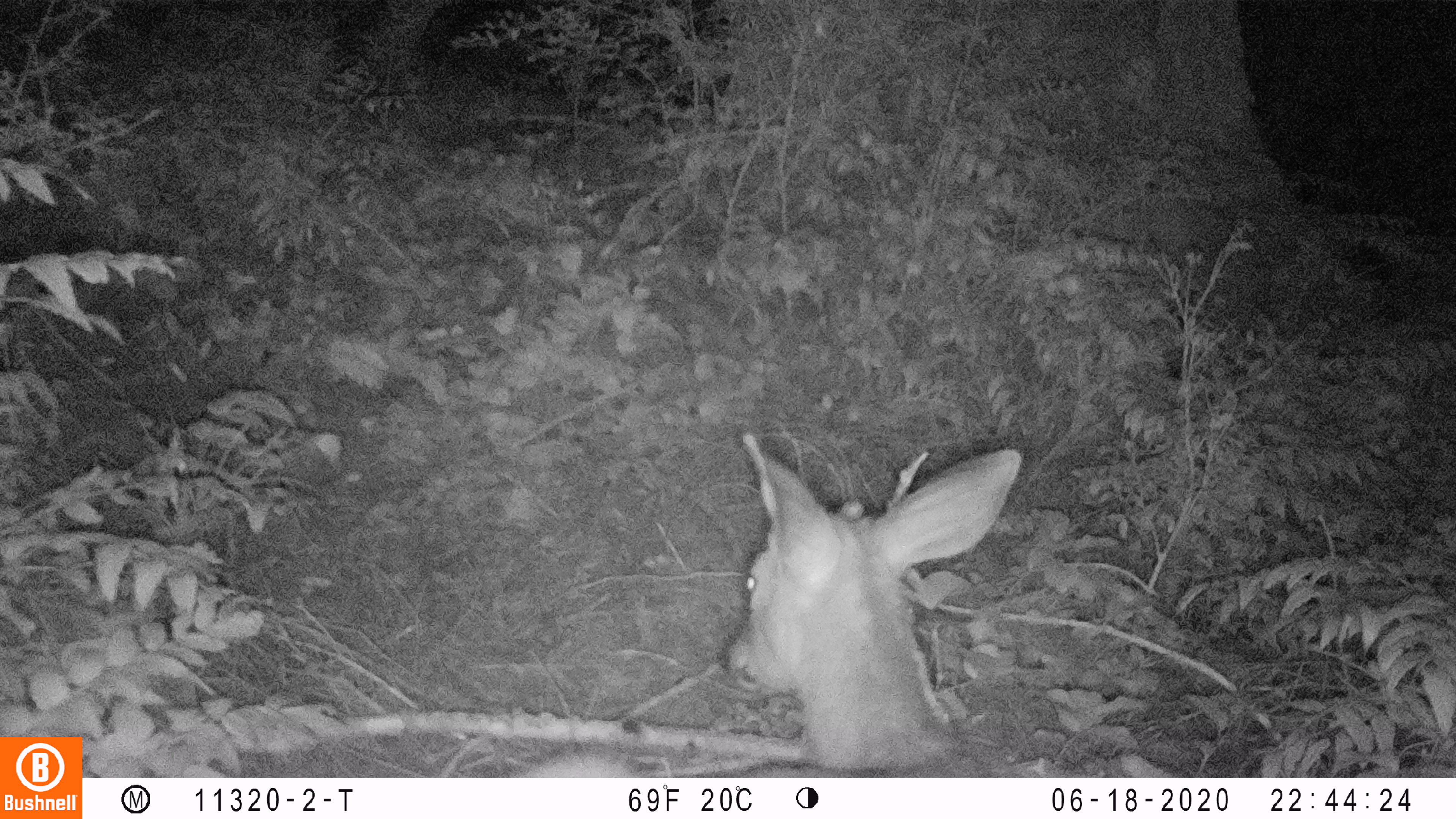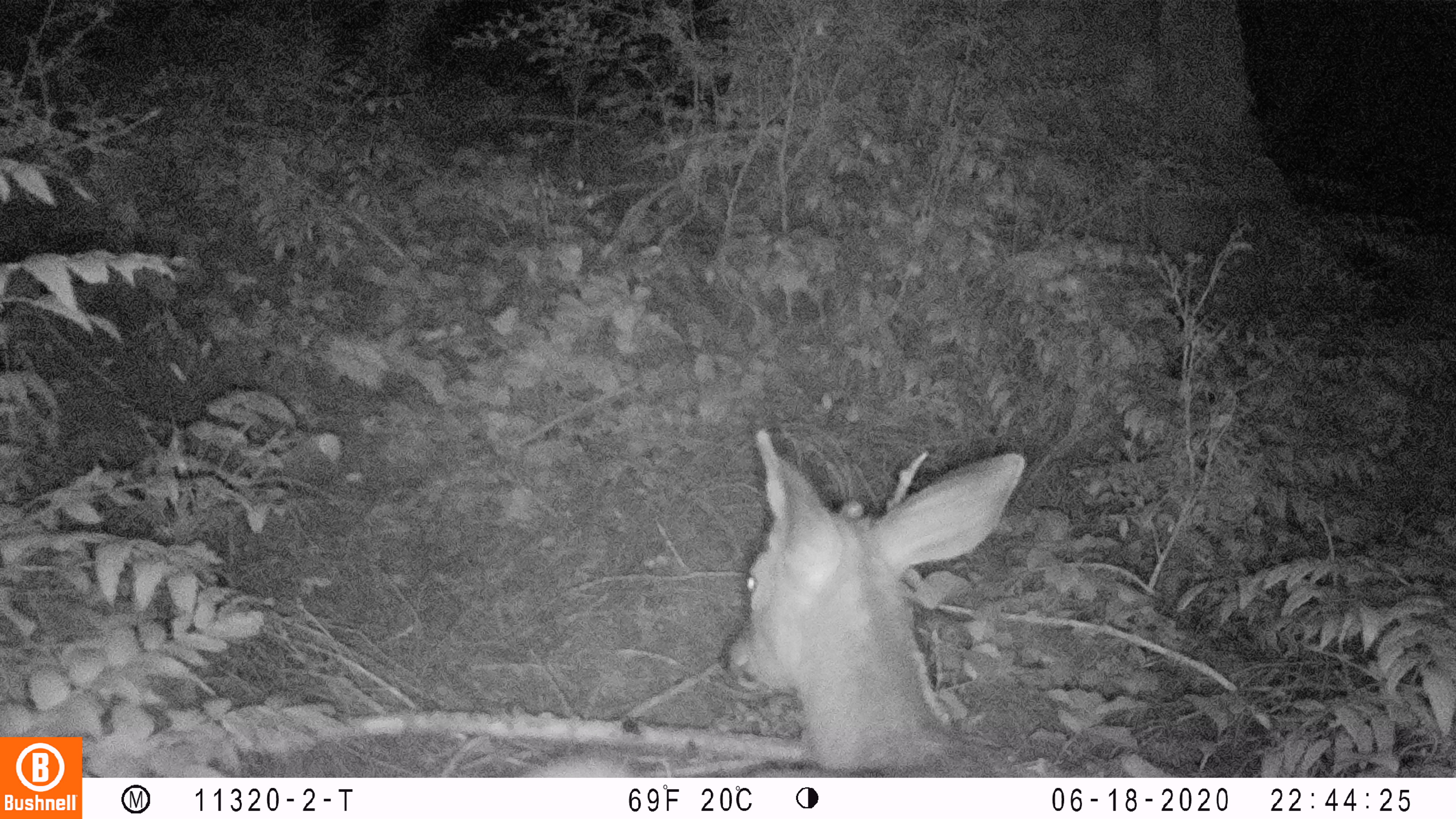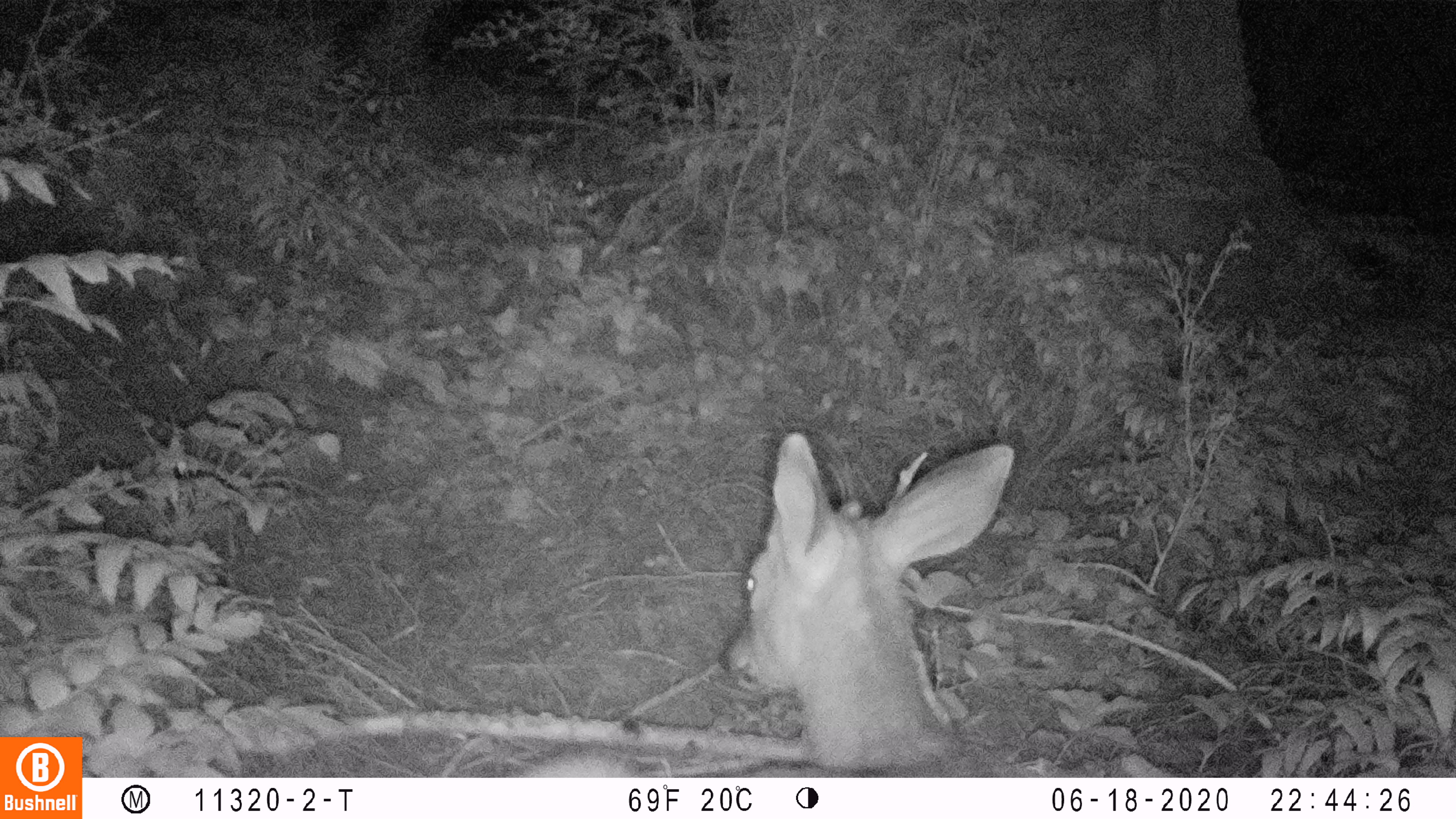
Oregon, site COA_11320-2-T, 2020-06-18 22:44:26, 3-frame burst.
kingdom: Animalia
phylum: Chordata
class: Mammalia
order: Artiodactyla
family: Cervidae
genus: Odocoileus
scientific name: Odocoileus hemionus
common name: black-tailed deer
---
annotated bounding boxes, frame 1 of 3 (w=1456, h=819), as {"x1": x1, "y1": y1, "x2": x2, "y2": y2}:
black-tailed deer: {"x1": 522, "y1": 429, "x2": 1030, "y2": 774}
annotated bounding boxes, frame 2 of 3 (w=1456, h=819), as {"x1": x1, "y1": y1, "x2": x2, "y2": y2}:
black-tailed deer: {"x1": 529, "y1": 414, "x2": 1034, "y2": 770}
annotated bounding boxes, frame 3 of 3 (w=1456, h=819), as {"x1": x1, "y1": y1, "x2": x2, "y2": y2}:
black-tailed deer: {"x1": 518, "y1": 421, "x2": 1020, "y2": 772}